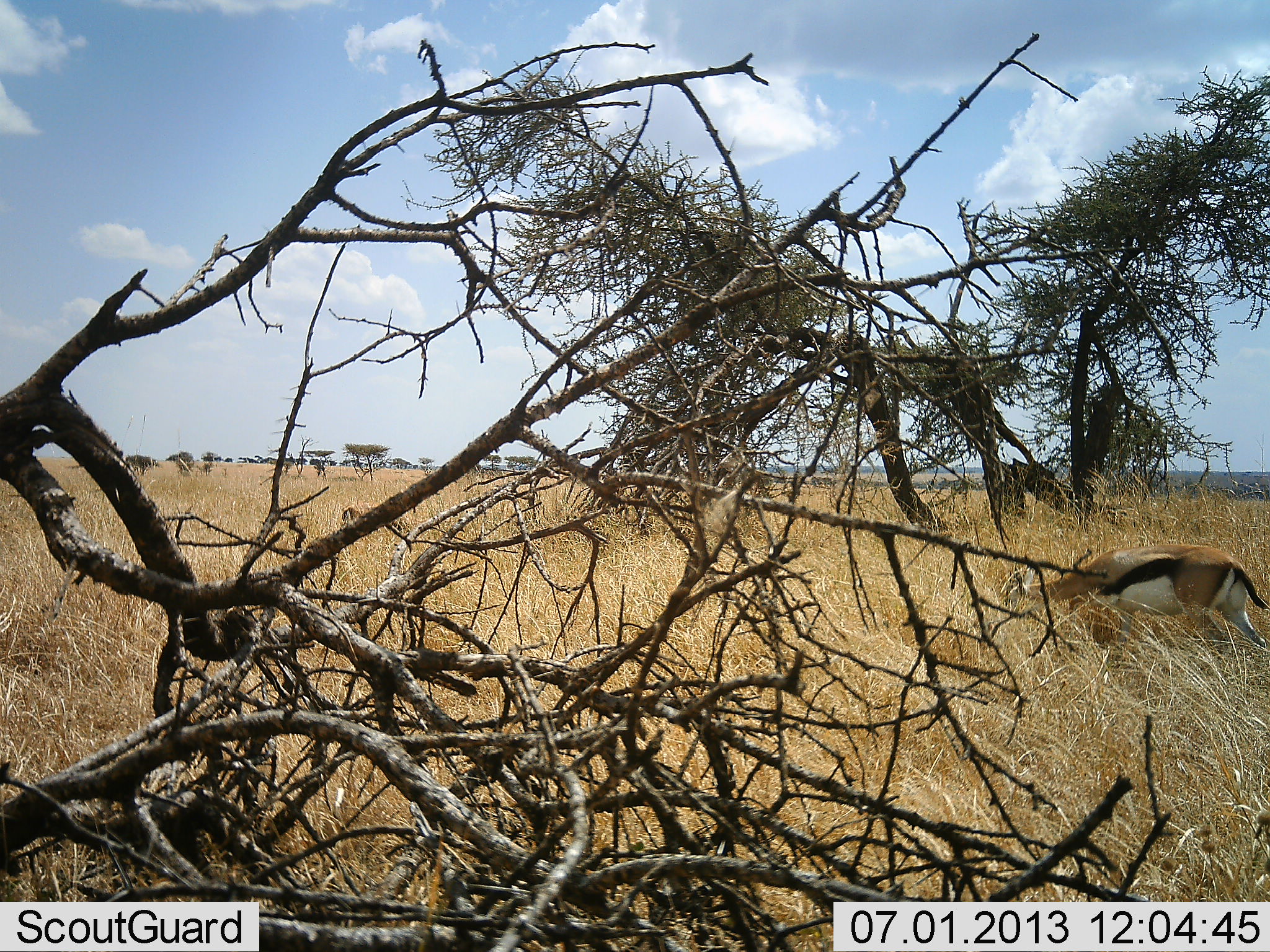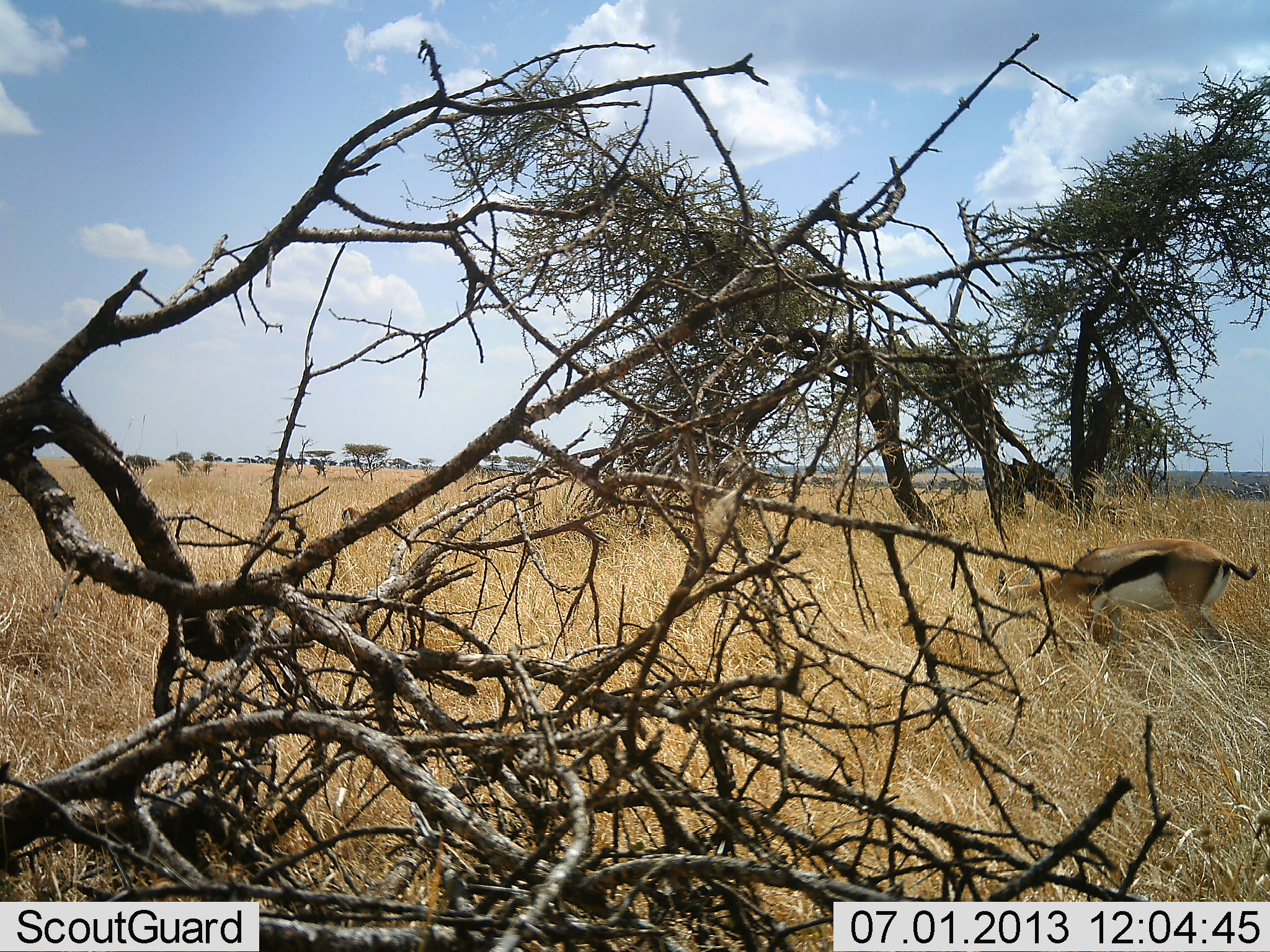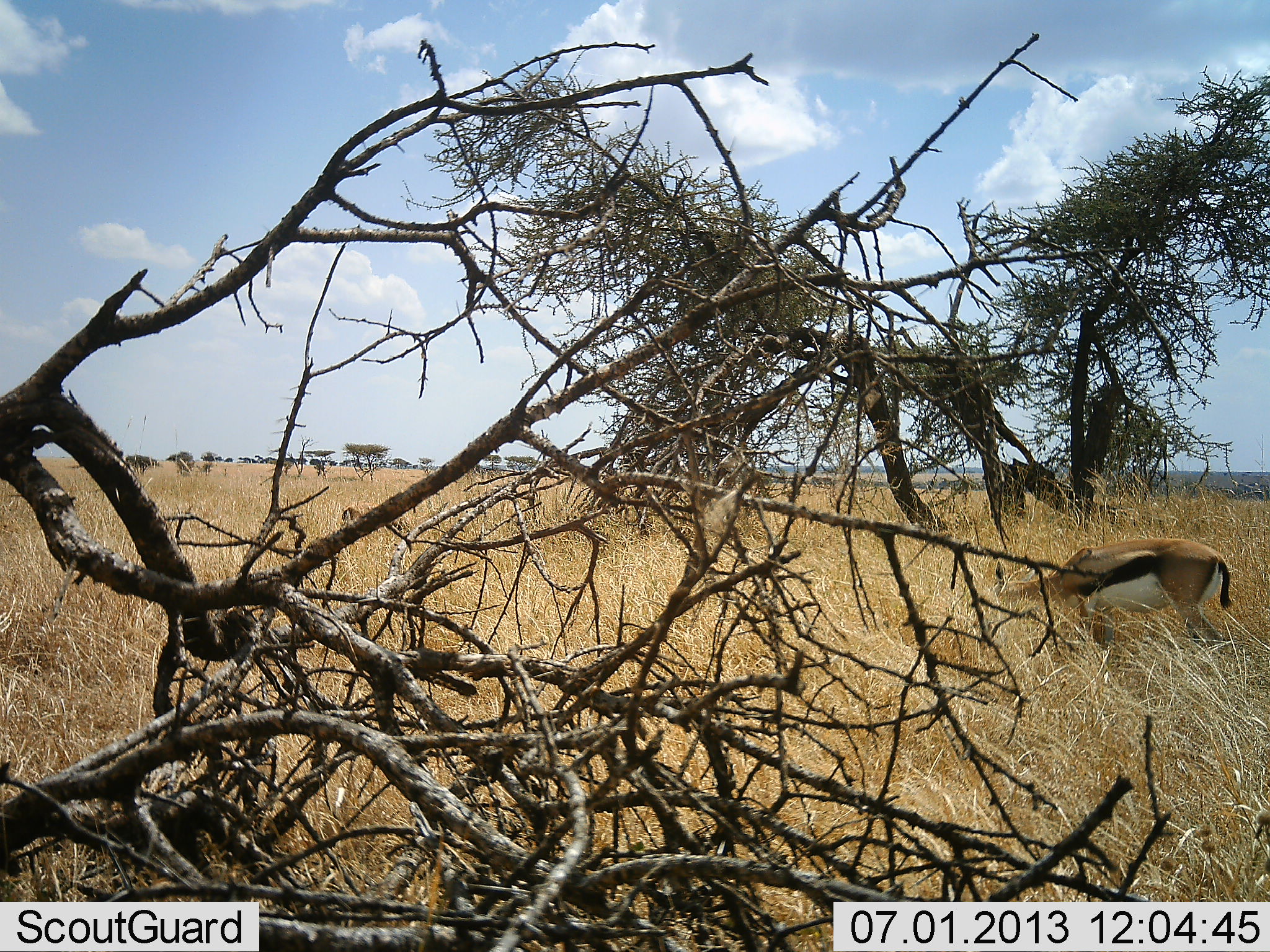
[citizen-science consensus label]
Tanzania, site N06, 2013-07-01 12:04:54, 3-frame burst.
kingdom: Animalia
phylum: Chordata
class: Mammalia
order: Artiodactyla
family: Bovidae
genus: Eudorcas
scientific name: Eudorcas thomsonii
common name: thomson's gazelle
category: gazellethomsons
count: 1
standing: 10%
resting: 0%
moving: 10%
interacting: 0%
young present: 0%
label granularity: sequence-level